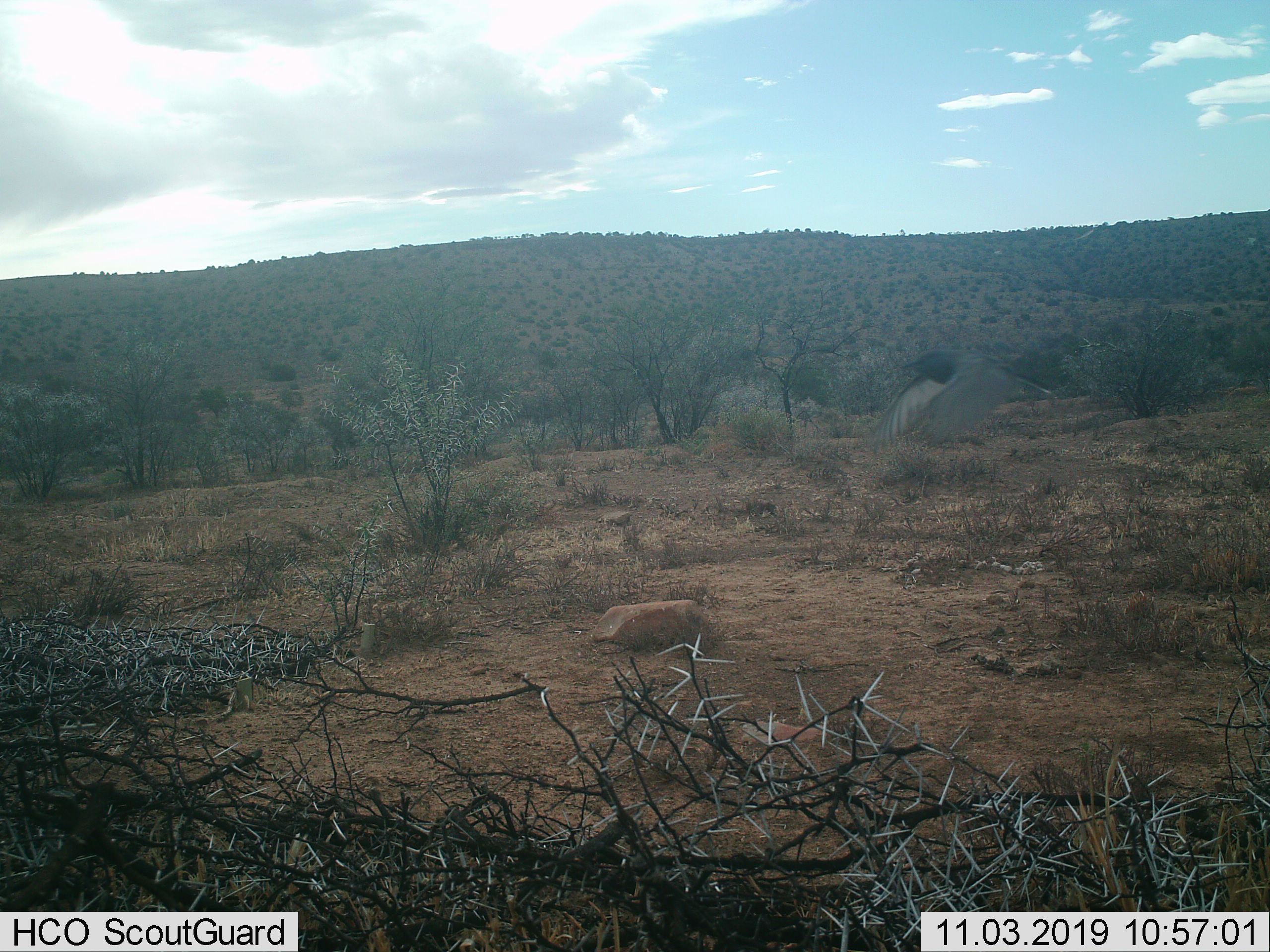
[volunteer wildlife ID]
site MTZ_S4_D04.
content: unidentified animal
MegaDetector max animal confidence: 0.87